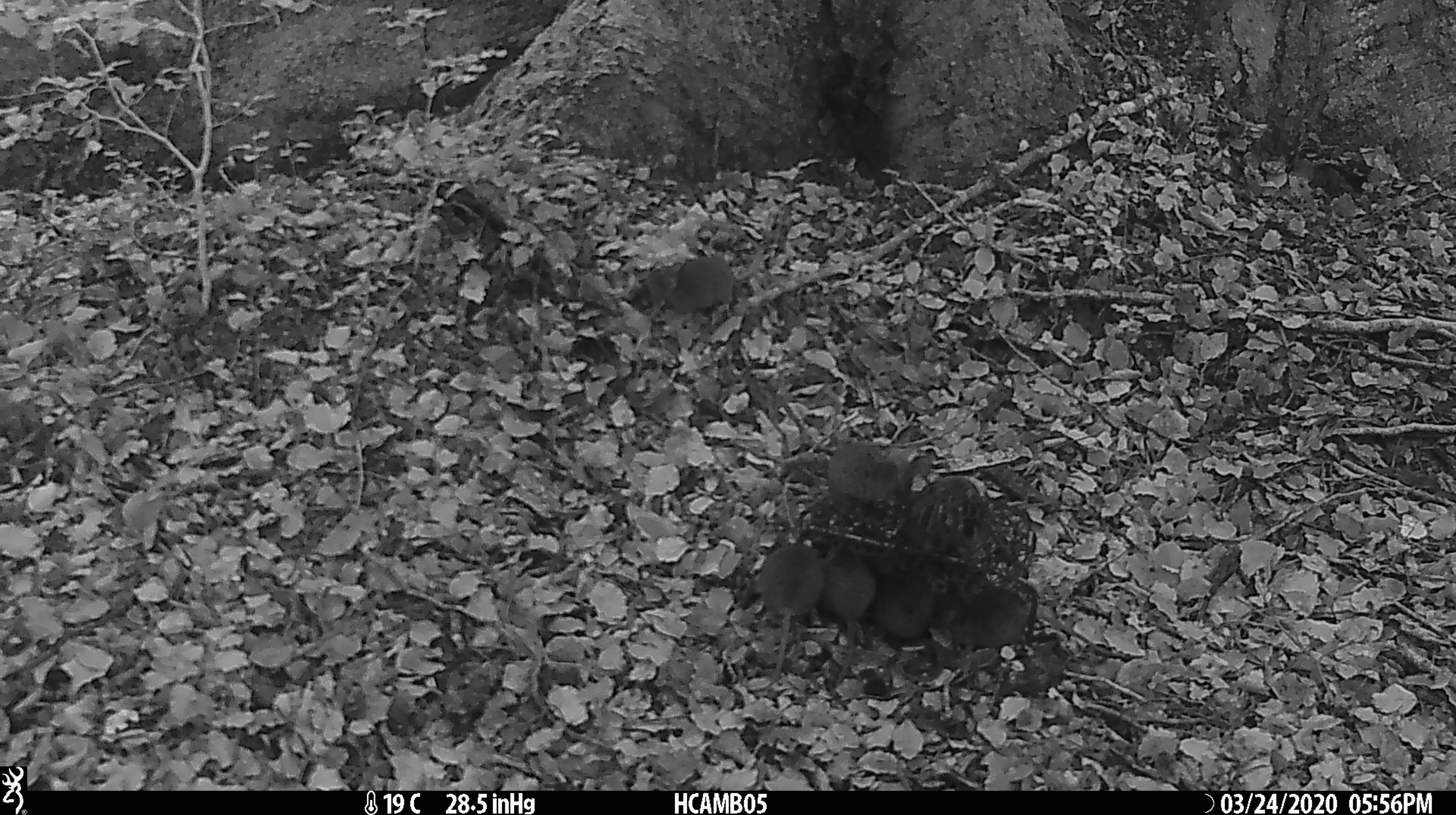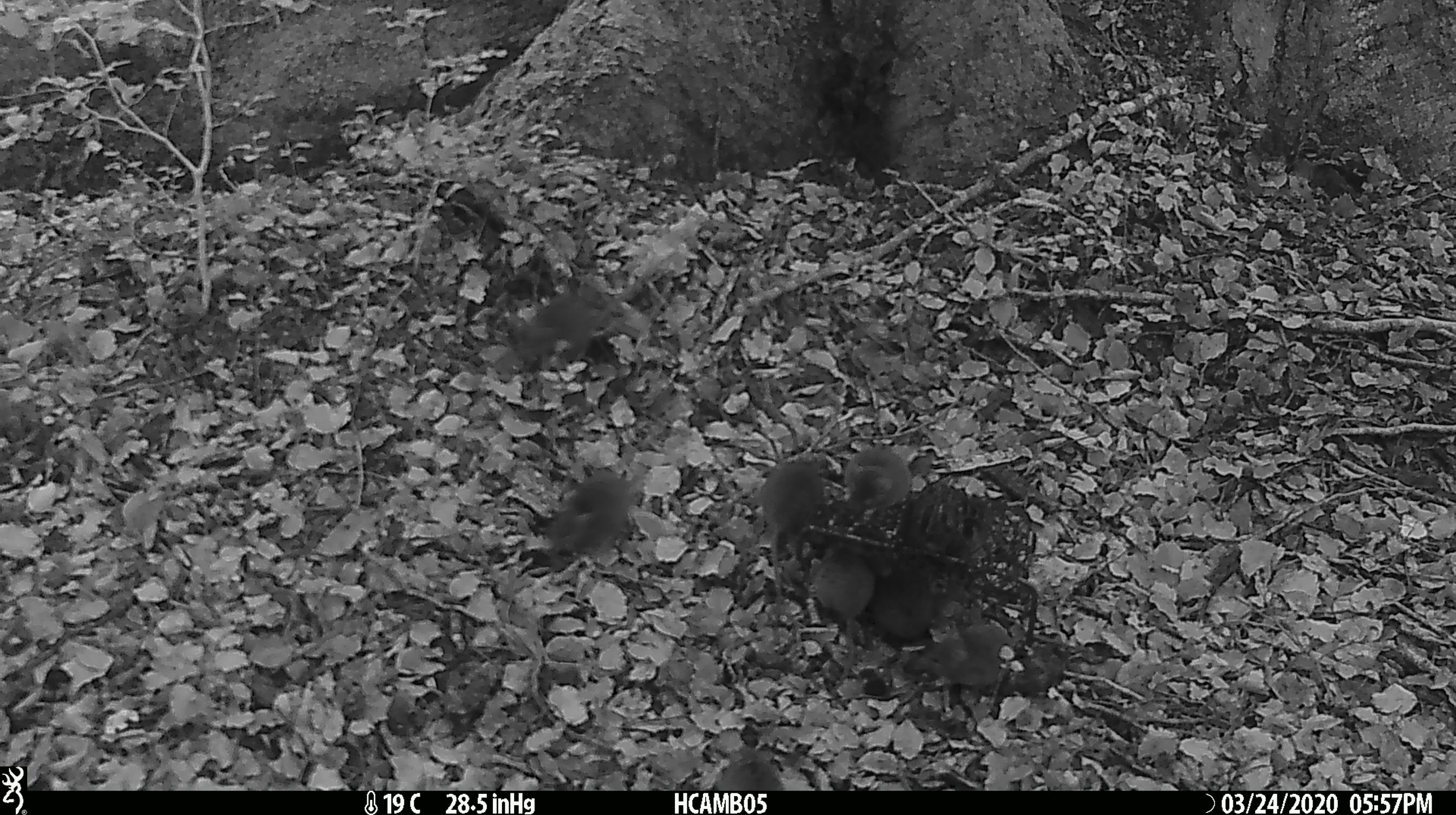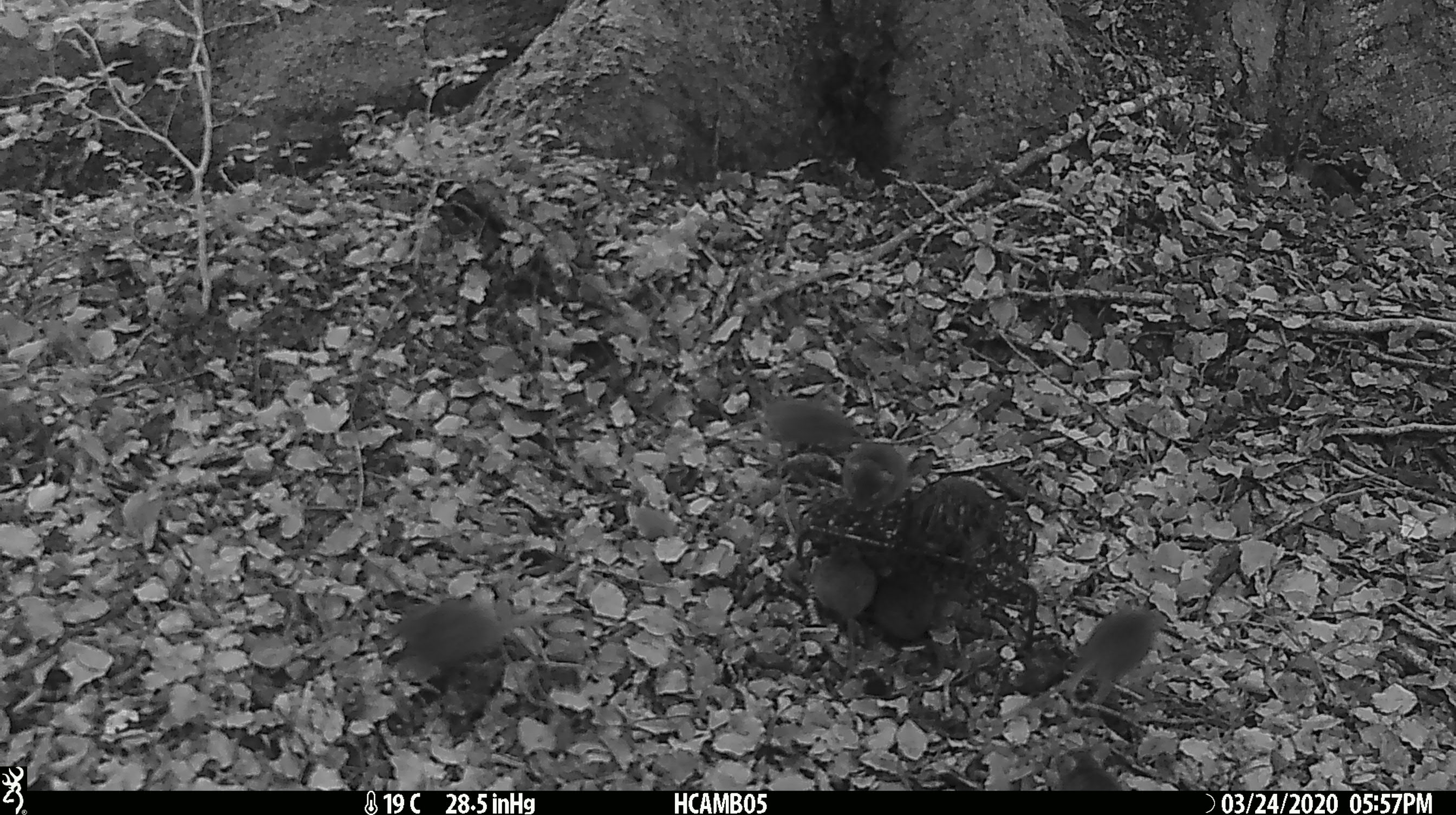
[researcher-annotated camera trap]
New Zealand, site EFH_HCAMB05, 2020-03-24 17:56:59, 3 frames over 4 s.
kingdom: Animalia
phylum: Chordata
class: Mammalia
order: Rodentia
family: Muridae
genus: Mus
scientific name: Mus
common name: mouse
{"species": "mouse (Mus)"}